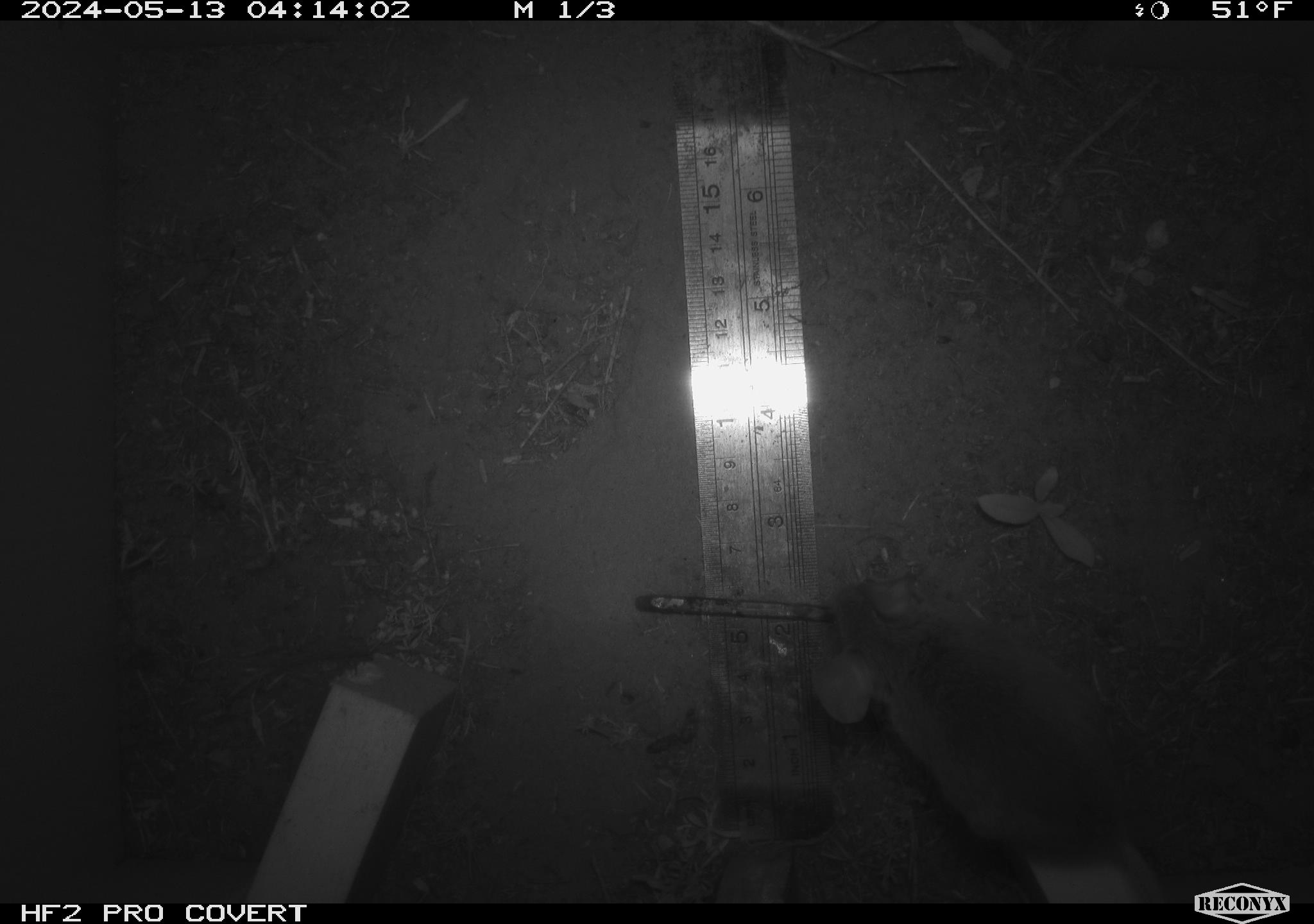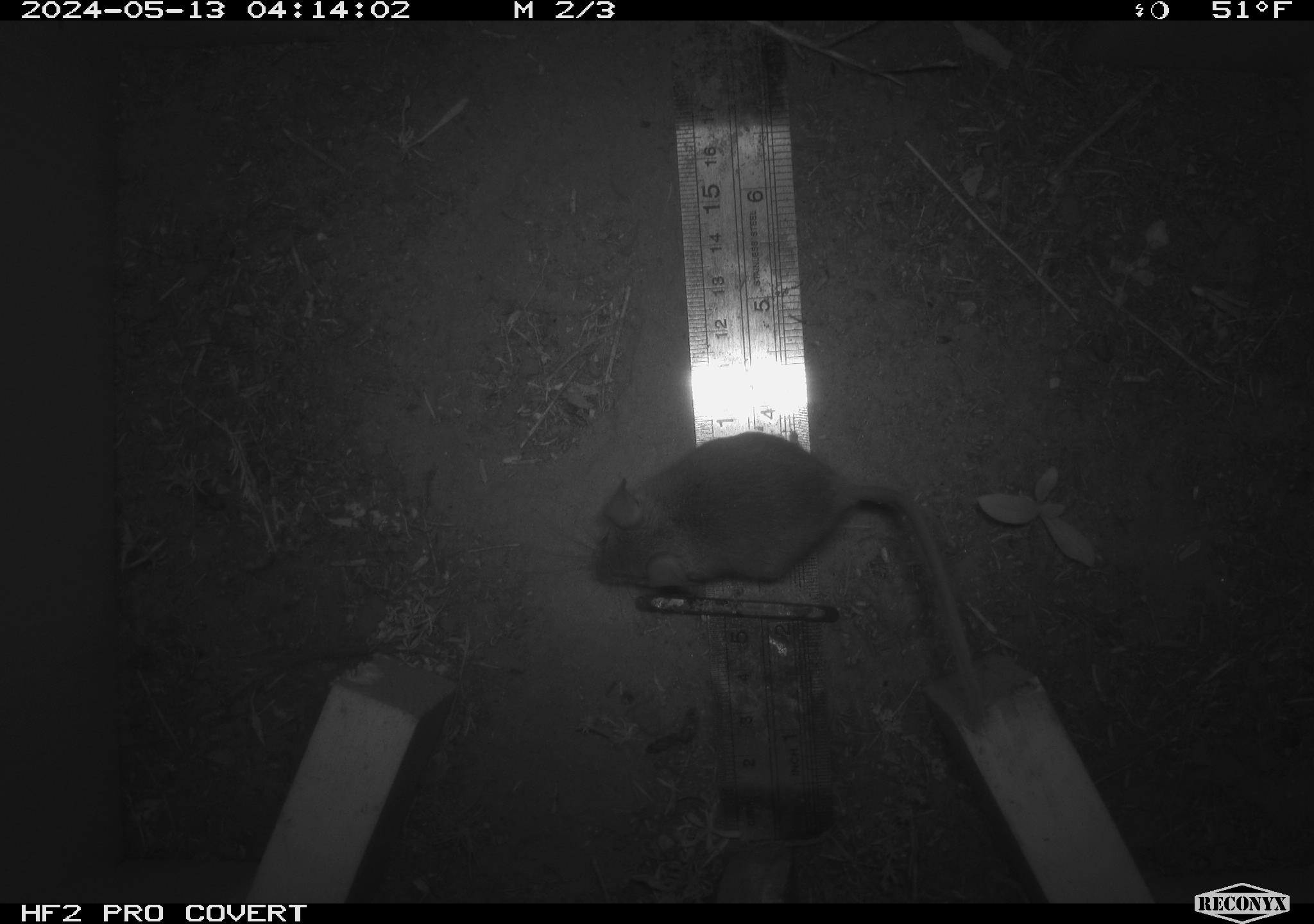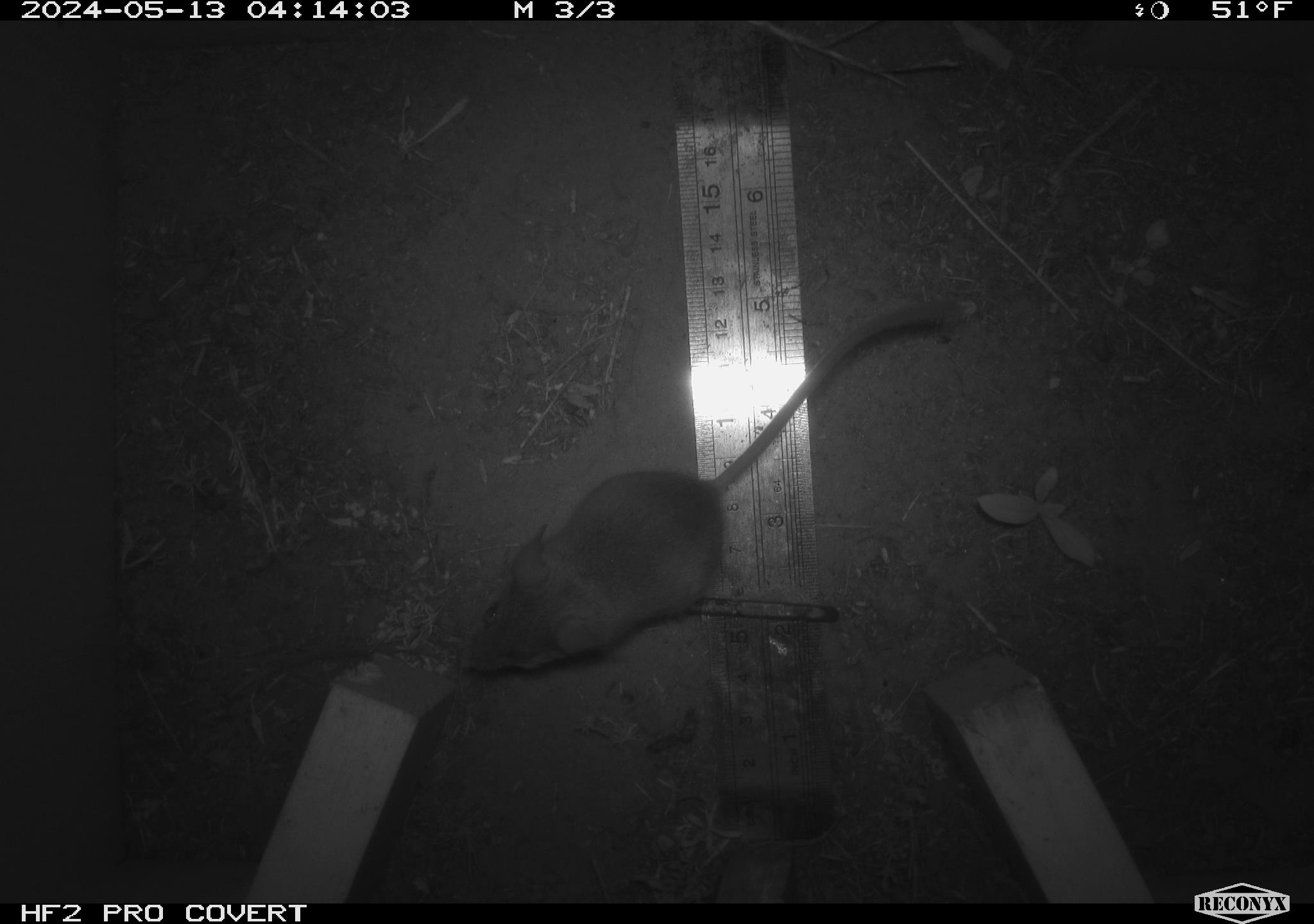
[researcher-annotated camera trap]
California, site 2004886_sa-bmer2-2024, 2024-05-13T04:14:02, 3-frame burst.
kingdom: Animalia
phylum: Chordata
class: Mammalia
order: Rodentia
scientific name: Rodentia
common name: mouse species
Mouse species (Rodentia).